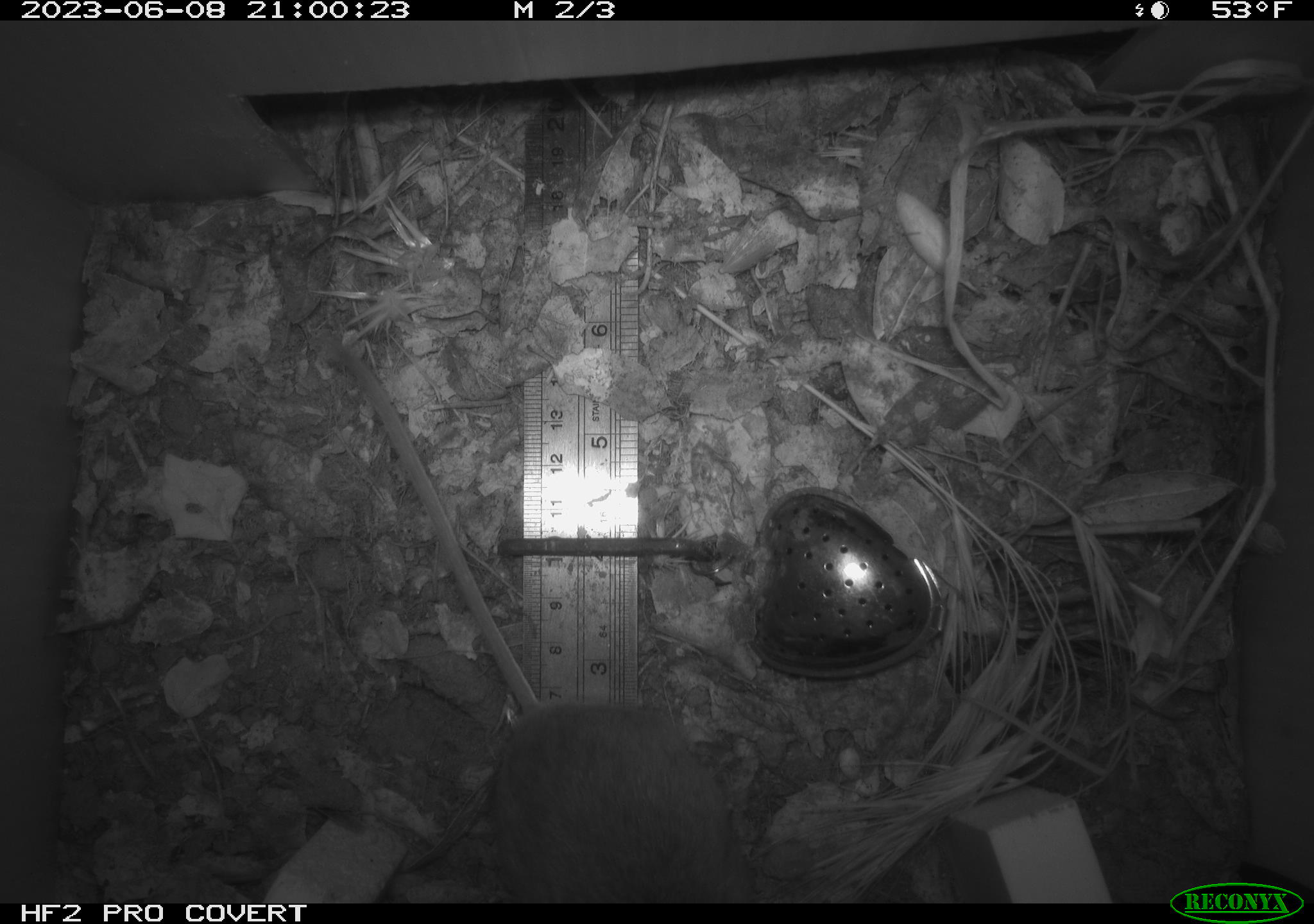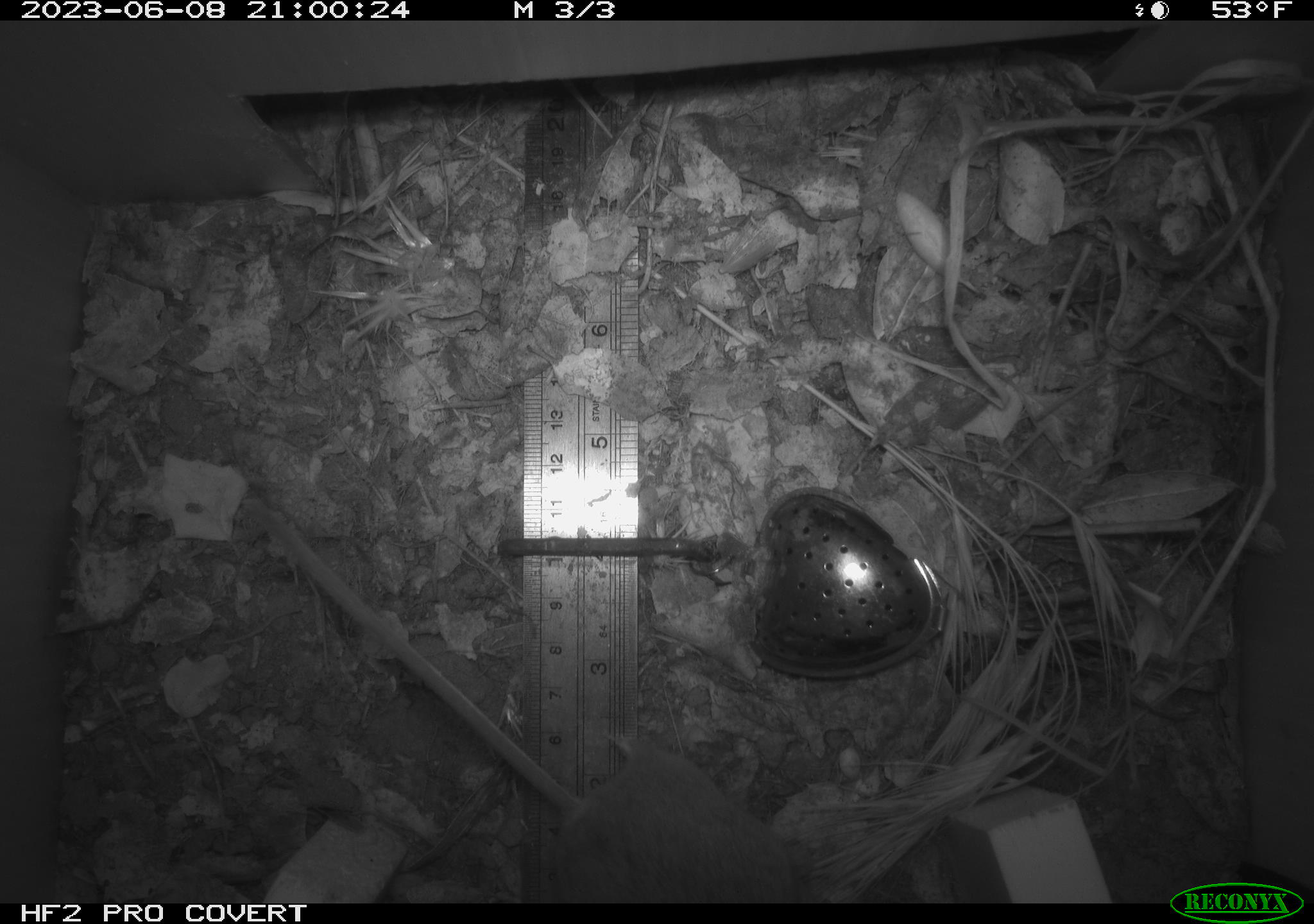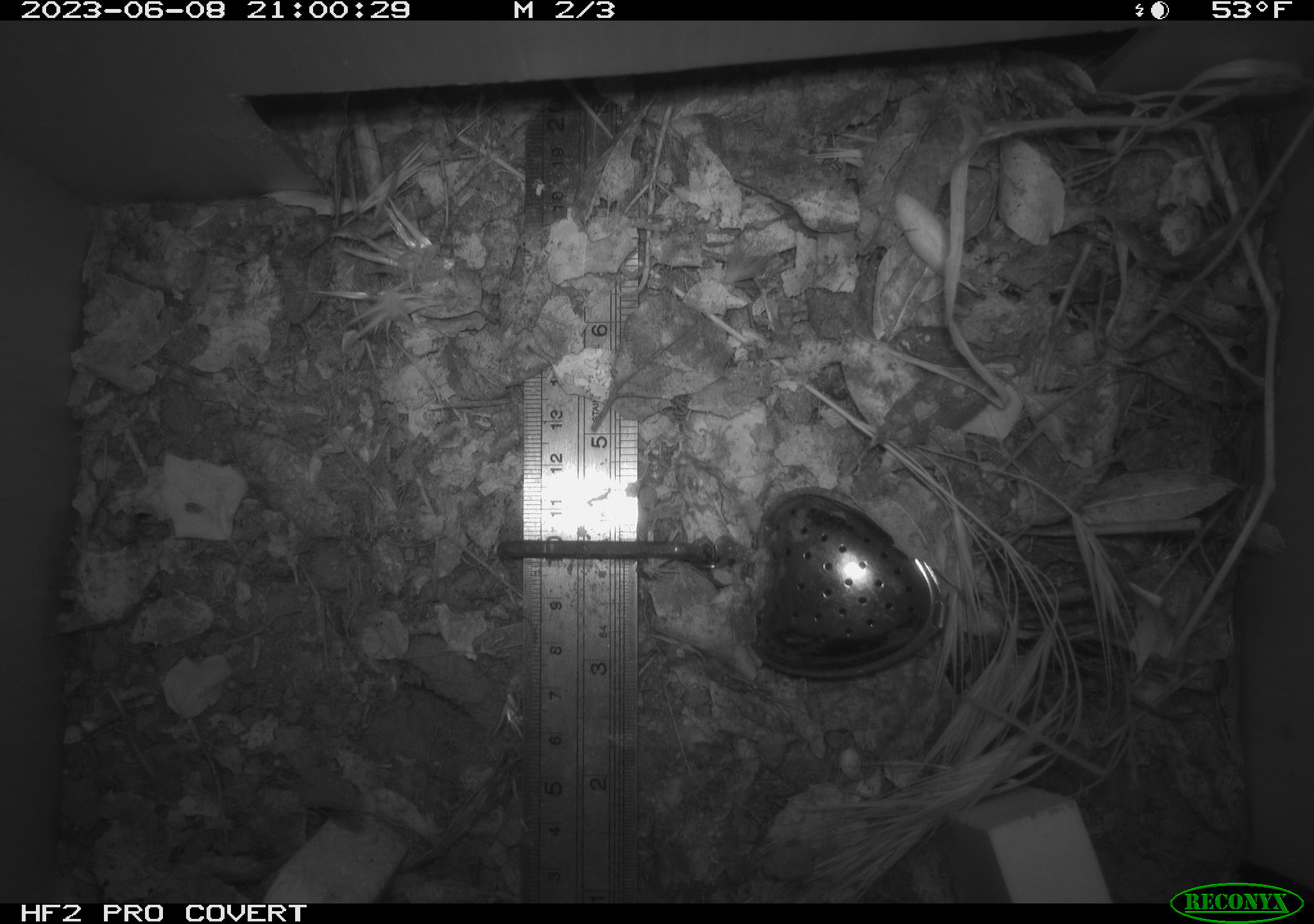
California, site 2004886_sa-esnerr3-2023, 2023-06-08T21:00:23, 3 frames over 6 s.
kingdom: Animalia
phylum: Chordata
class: Mammalia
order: Rodentia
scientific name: Rodentia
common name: mouse species